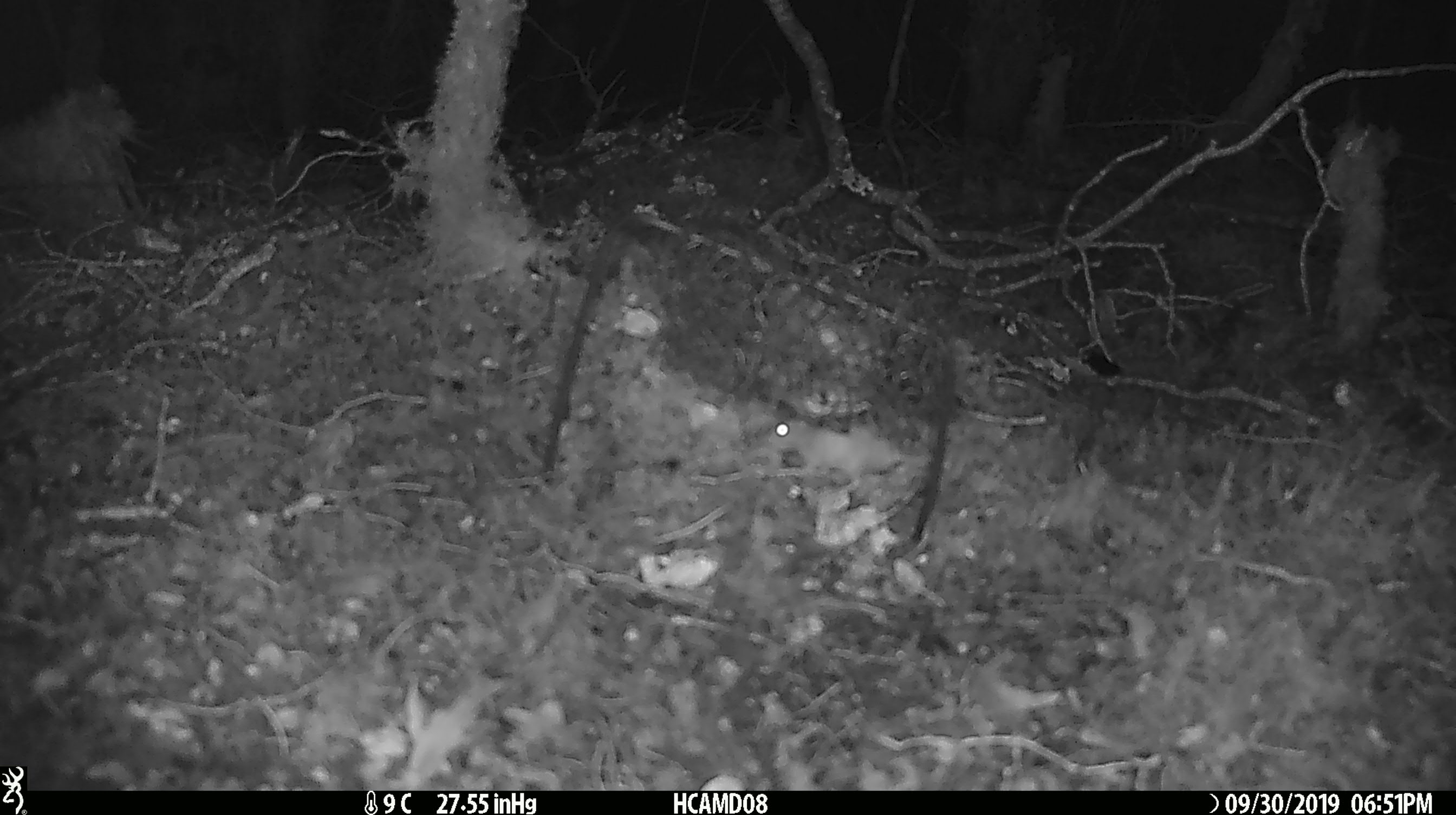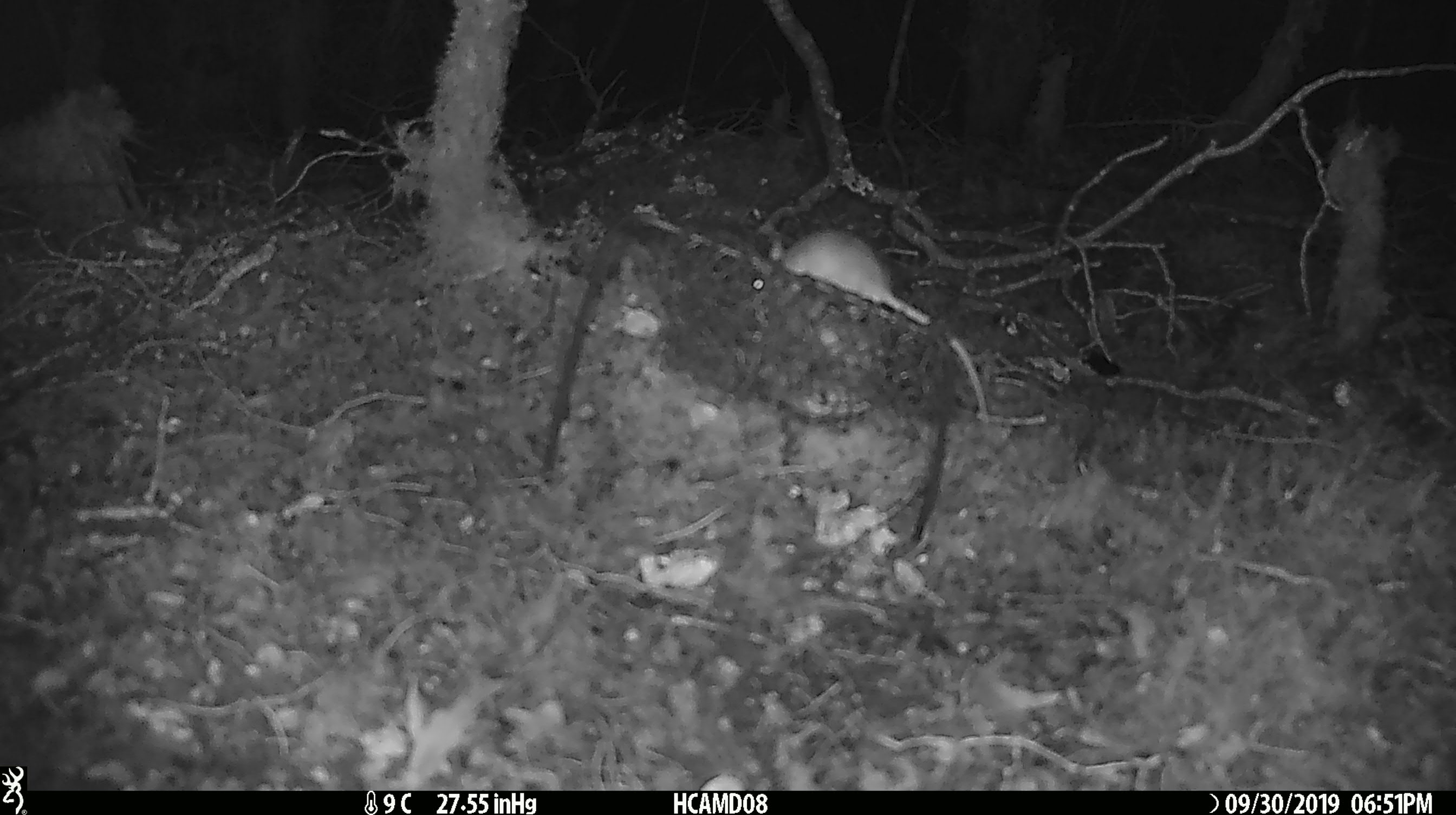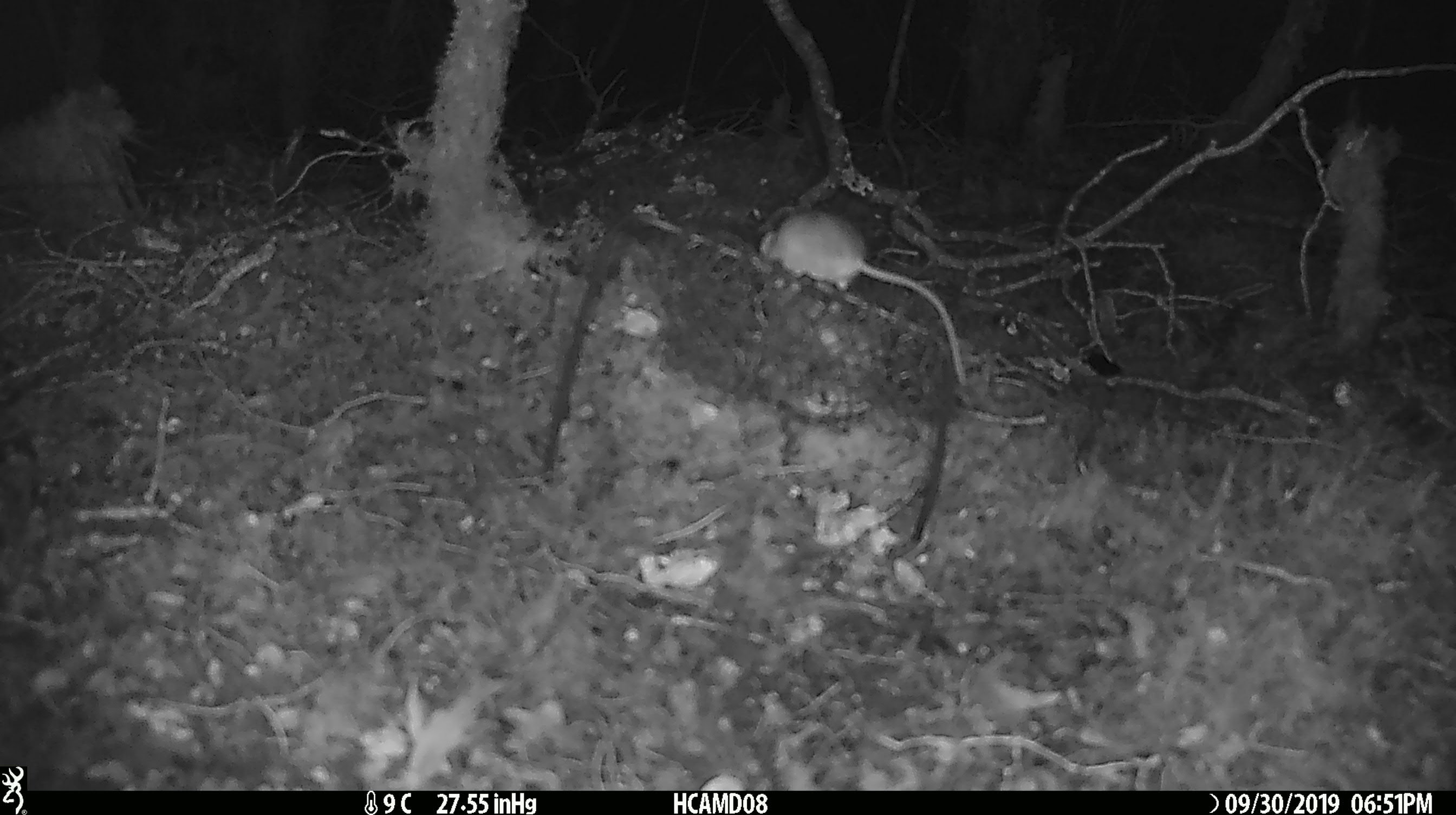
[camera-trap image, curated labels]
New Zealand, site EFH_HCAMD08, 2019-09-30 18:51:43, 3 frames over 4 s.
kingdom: Animalia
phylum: Chordata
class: Mammalia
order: Rodentia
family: Muridae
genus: Mus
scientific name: Mus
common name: mouse